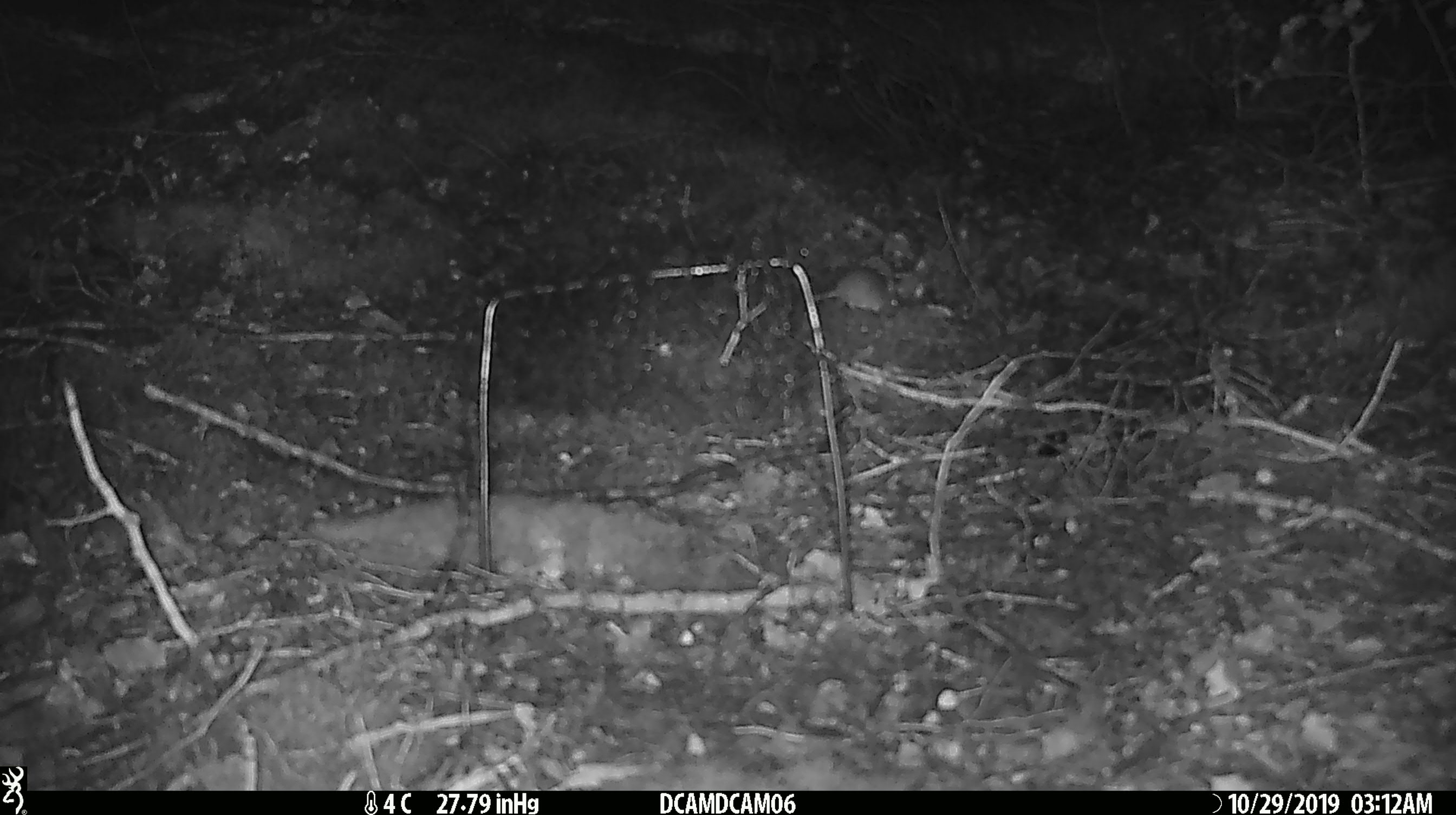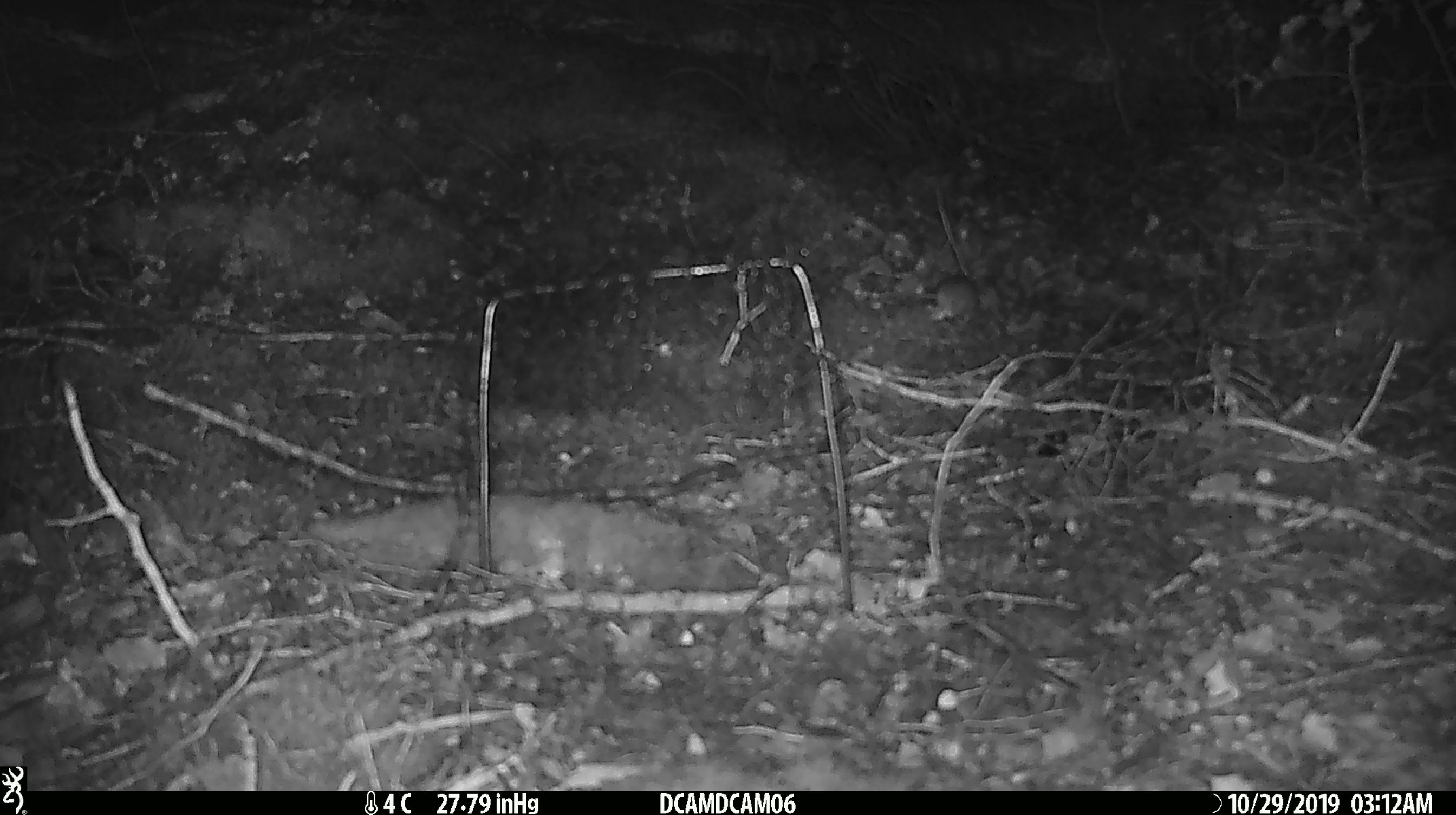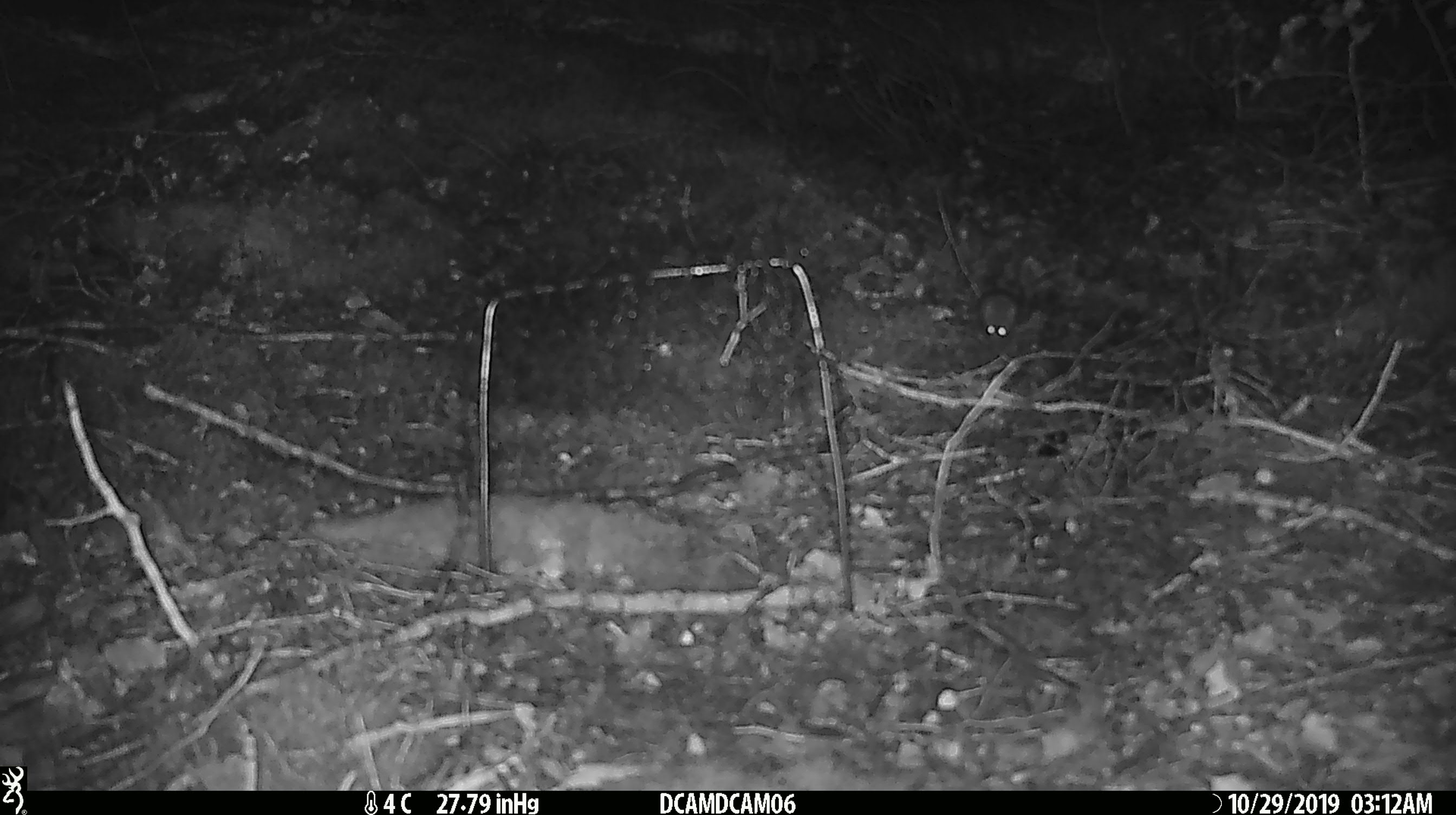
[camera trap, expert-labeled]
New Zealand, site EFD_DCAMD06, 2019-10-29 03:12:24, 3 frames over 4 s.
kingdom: Animalia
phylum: Chordata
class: Mammalia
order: Rodentia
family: Muridae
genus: Mus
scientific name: Mus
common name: mouse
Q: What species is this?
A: Mouse (Mus).